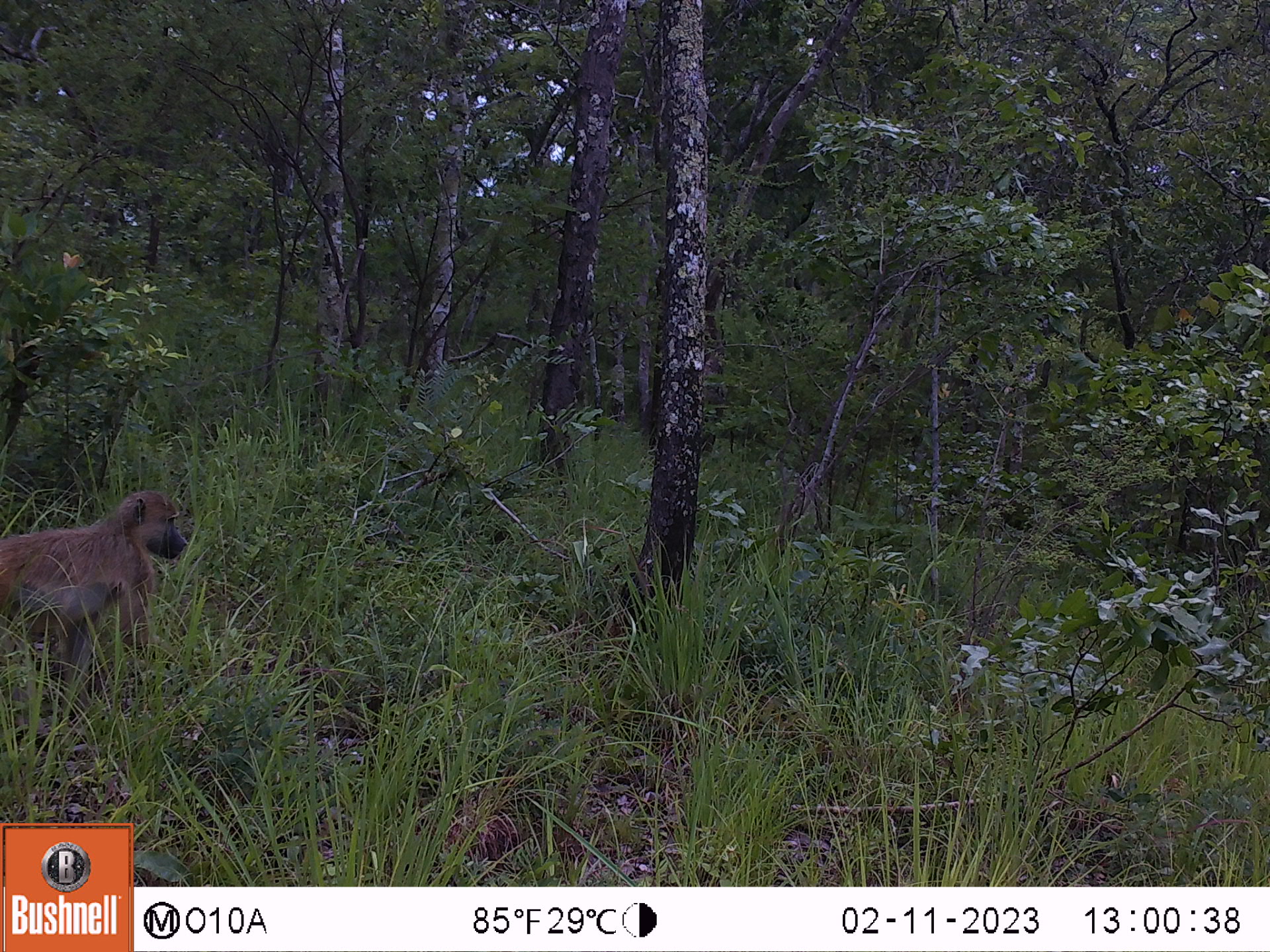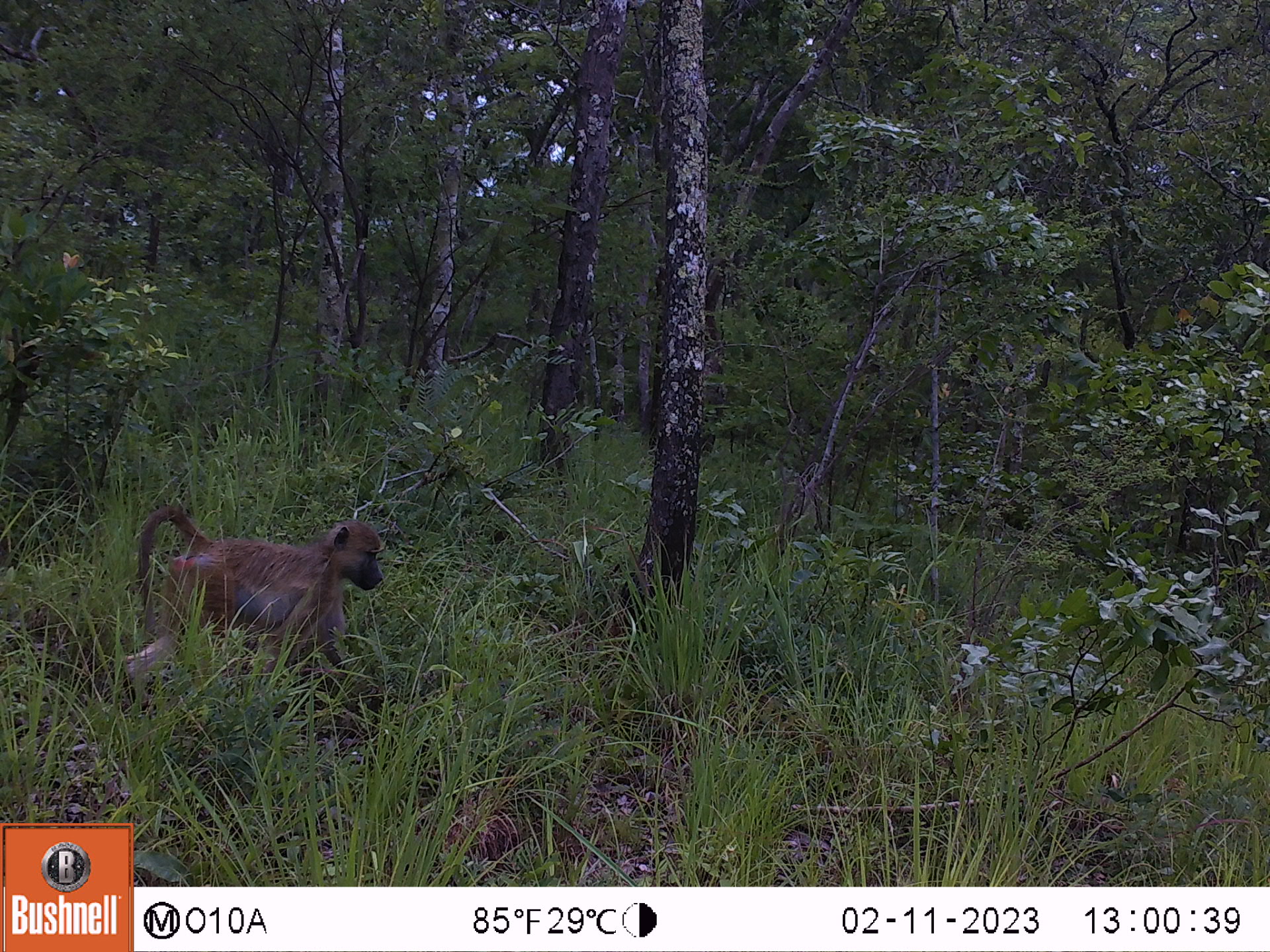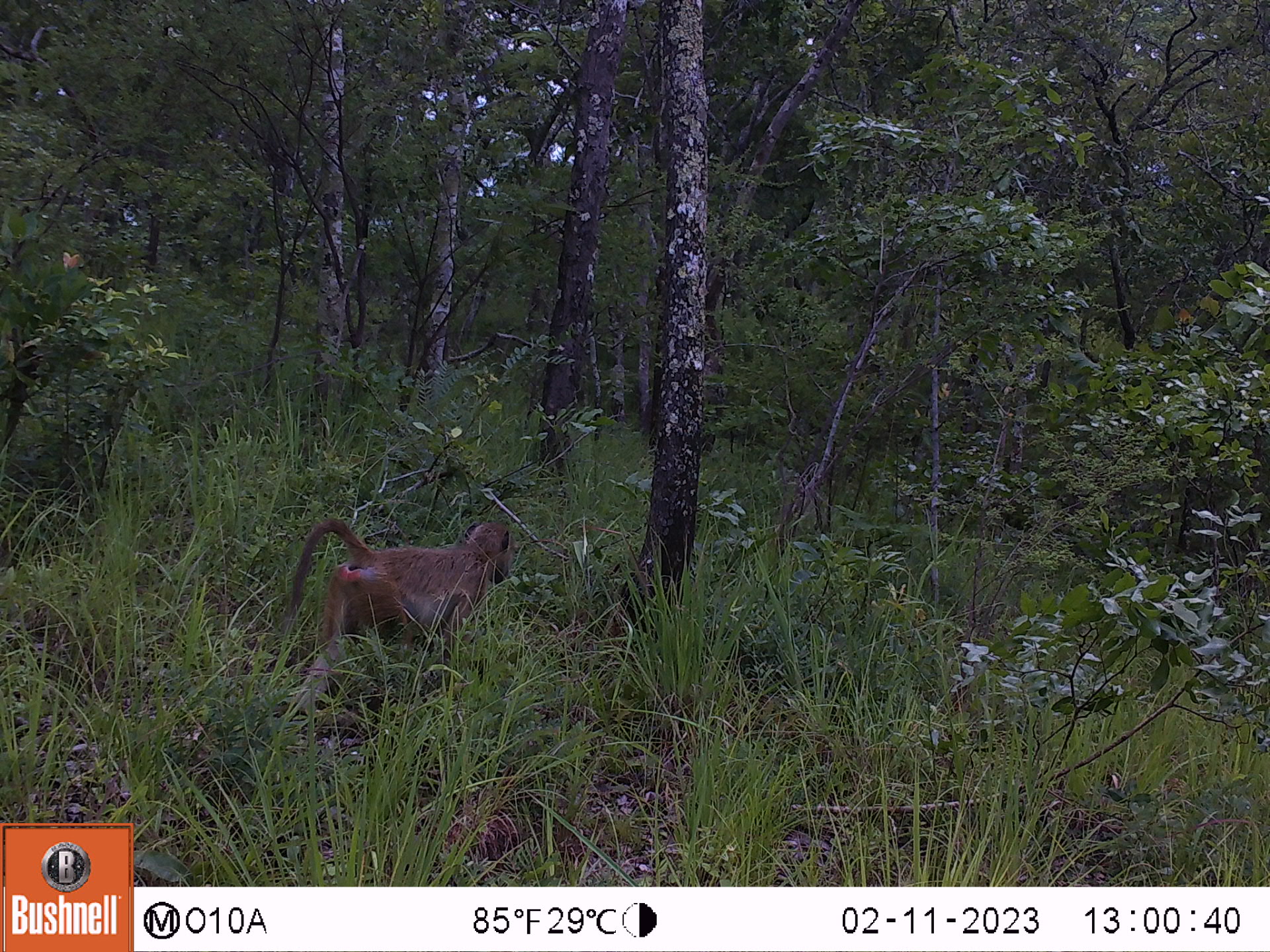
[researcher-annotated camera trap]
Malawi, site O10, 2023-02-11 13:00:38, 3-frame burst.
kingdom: Animalia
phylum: Chordata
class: Mammalia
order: Primates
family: Cercopithecidae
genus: Papio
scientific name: Papio cynocephalus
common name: yellow baboon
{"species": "yellow baboon (Papio cynocephalus)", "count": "1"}